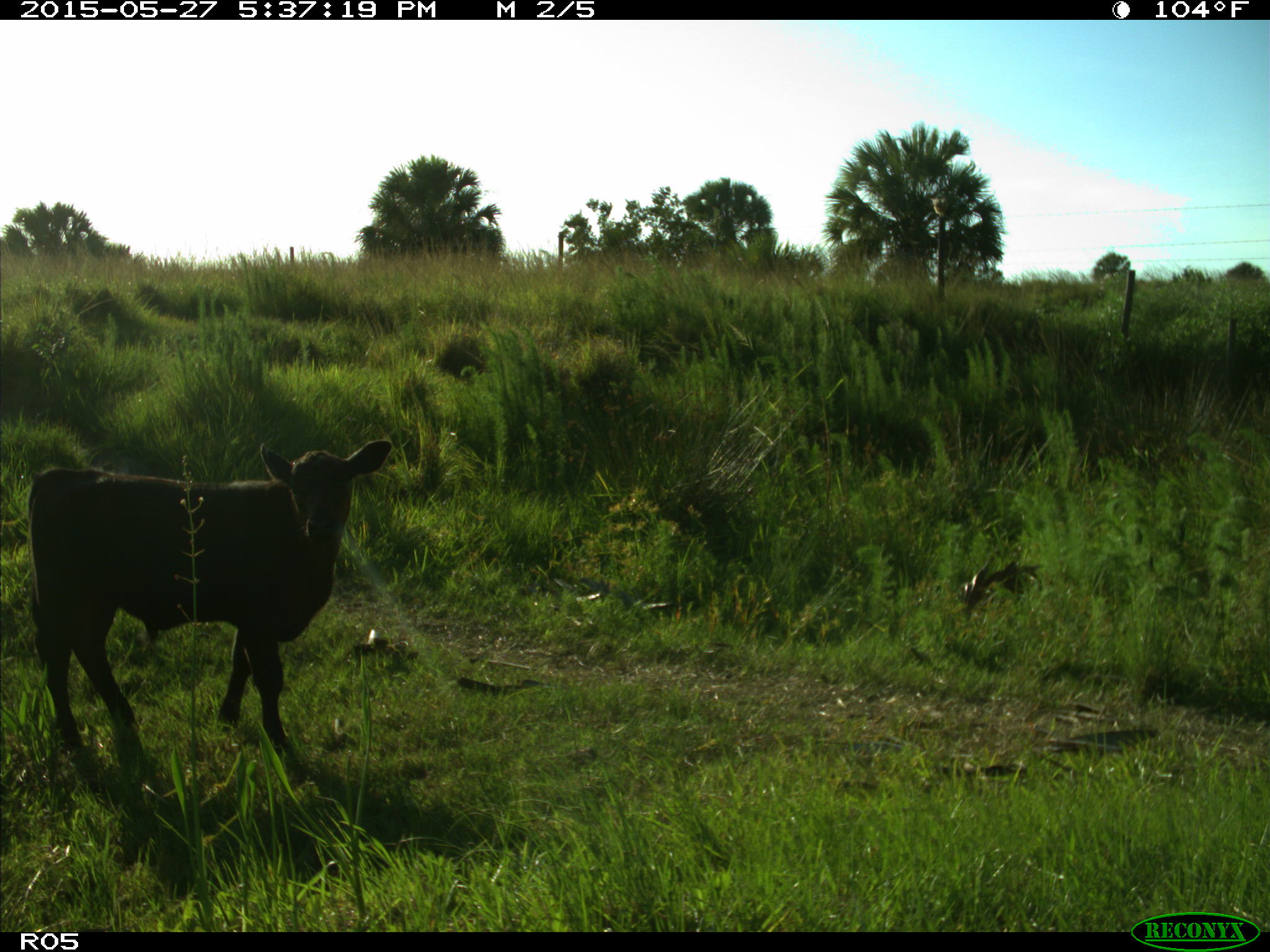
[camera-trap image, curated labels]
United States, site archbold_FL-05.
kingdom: Animalia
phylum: Chordata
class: Mammalia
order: Artiodactyla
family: Bovidae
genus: Bos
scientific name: Bos taurus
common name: domestic cow